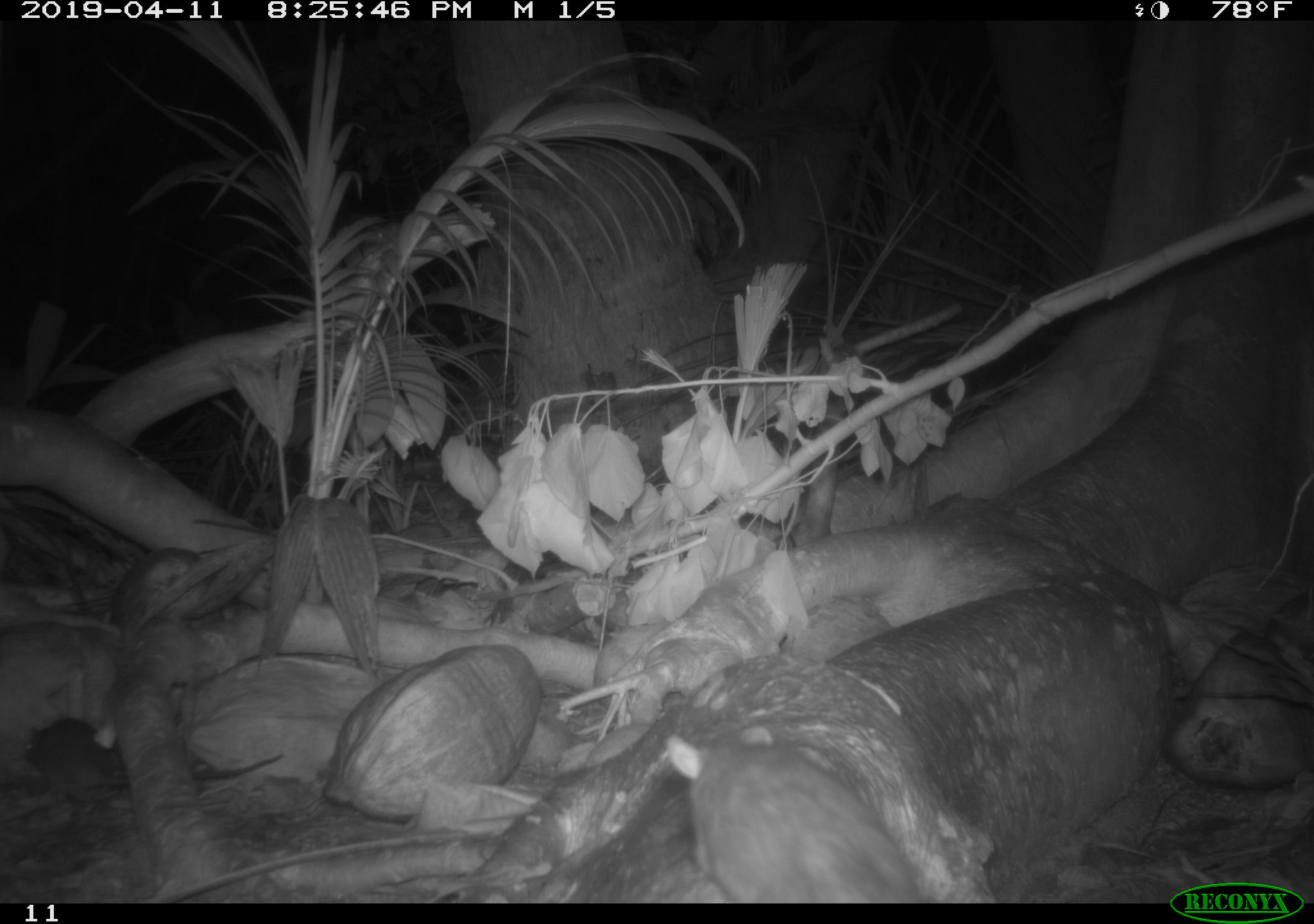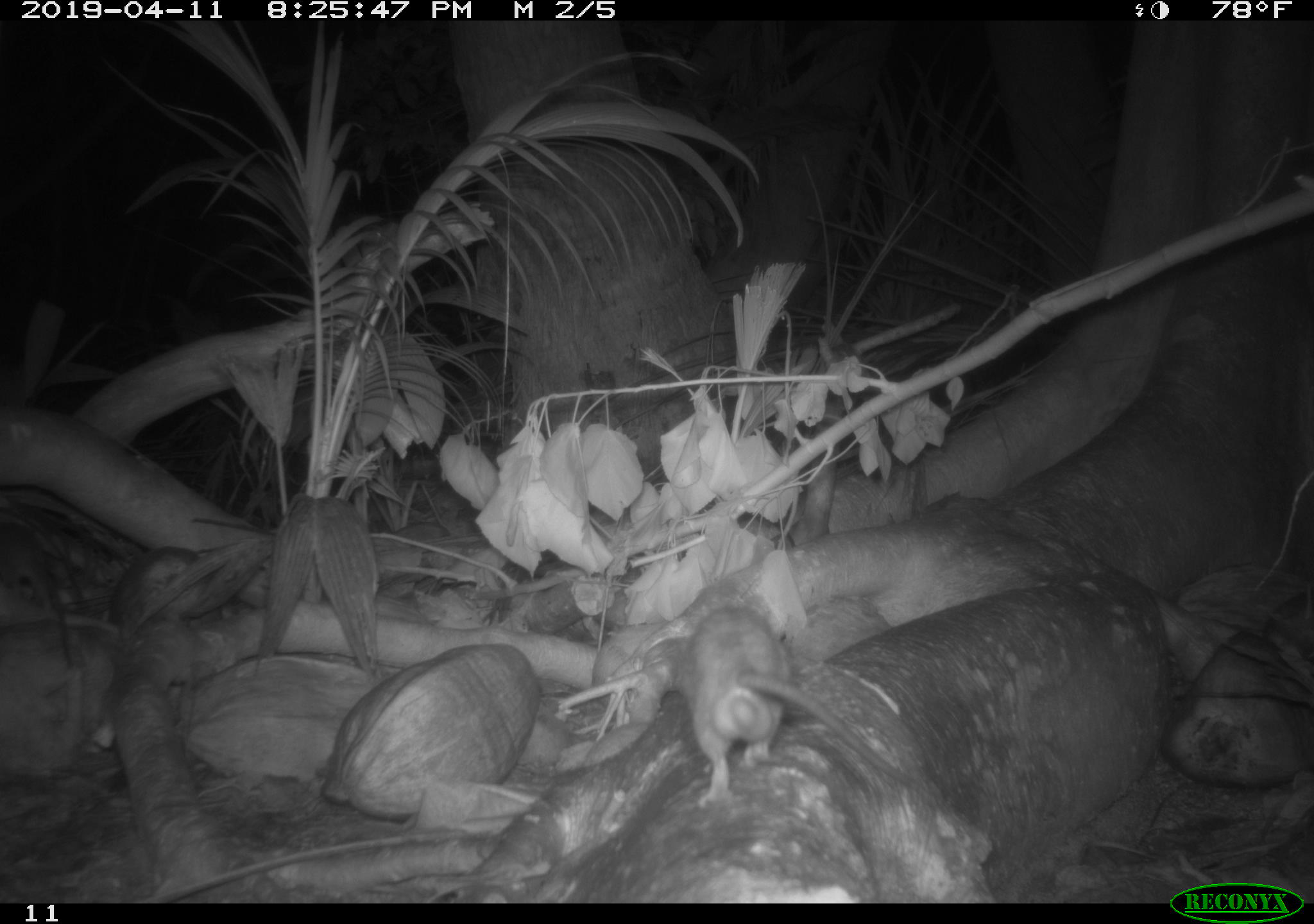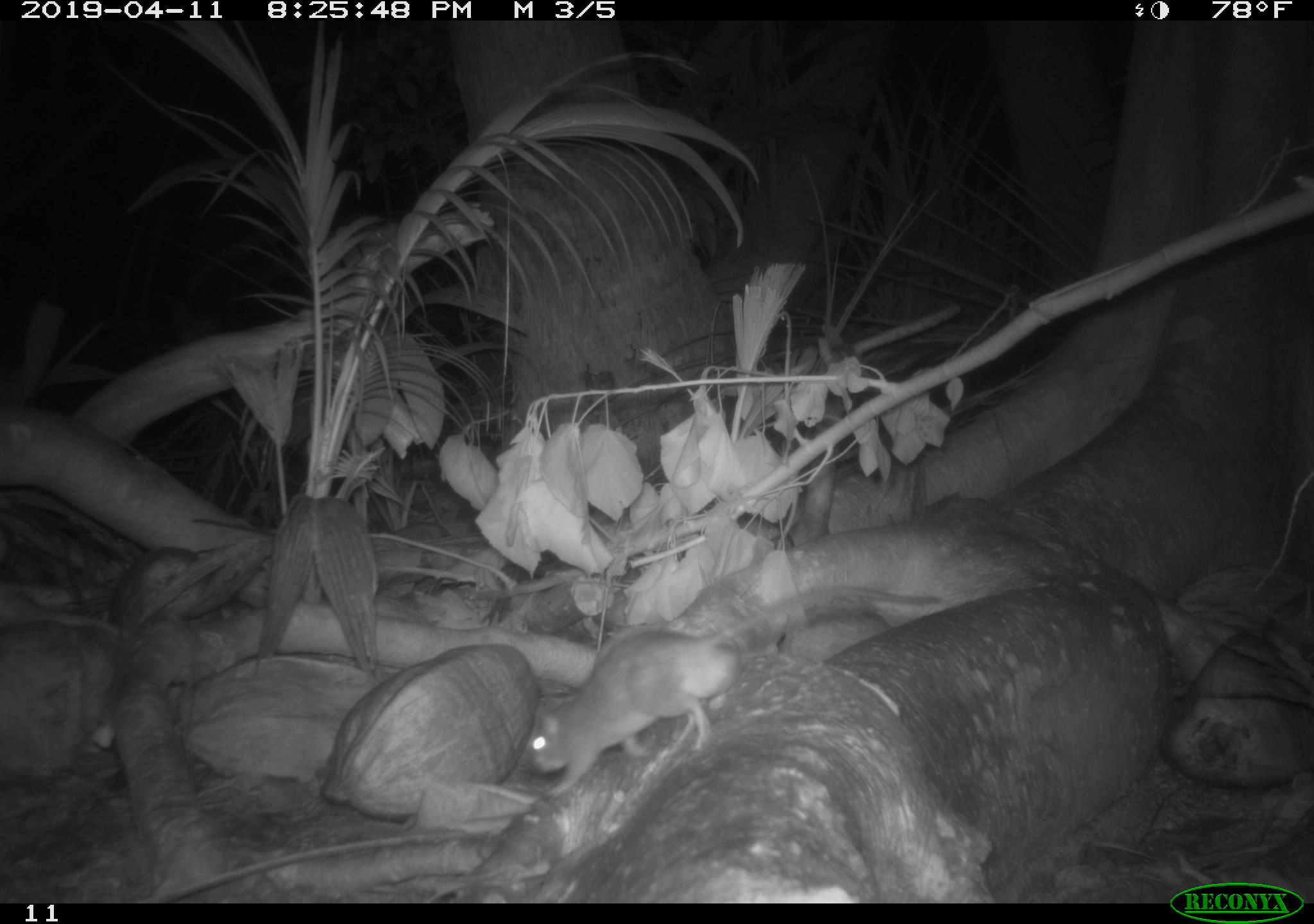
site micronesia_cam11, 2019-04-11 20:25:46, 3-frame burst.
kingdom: Animalia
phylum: Chordata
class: Mammalia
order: Rodentia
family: Muridae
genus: Rattus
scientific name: Rattus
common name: rat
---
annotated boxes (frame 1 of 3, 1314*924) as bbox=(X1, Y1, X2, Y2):
rat: bbox=(665, 718, 923, 902)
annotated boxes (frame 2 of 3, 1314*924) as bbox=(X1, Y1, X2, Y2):
rat: bbox=(682, 599, 916, 826); bbox=(0, 506, 87, 676)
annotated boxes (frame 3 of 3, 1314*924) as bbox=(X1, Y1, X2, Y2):
rat: bbox=(522, 626, 744, 787)